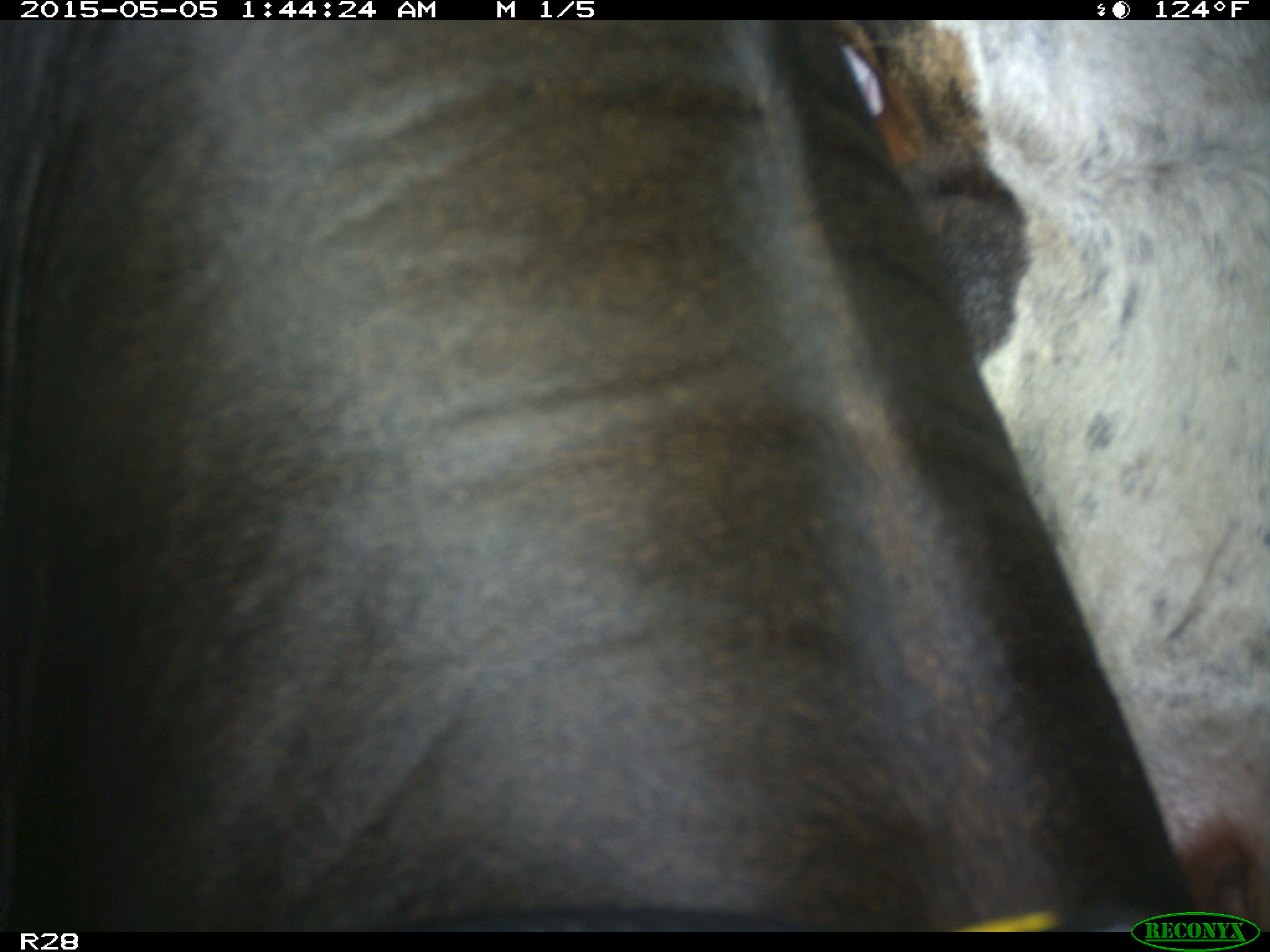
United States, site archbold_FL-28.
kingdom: Animalia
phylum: Chordata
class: Mammalia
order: Artiodactyla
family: Bovidae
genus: Bos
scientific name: Bos taurus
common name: domestic cow